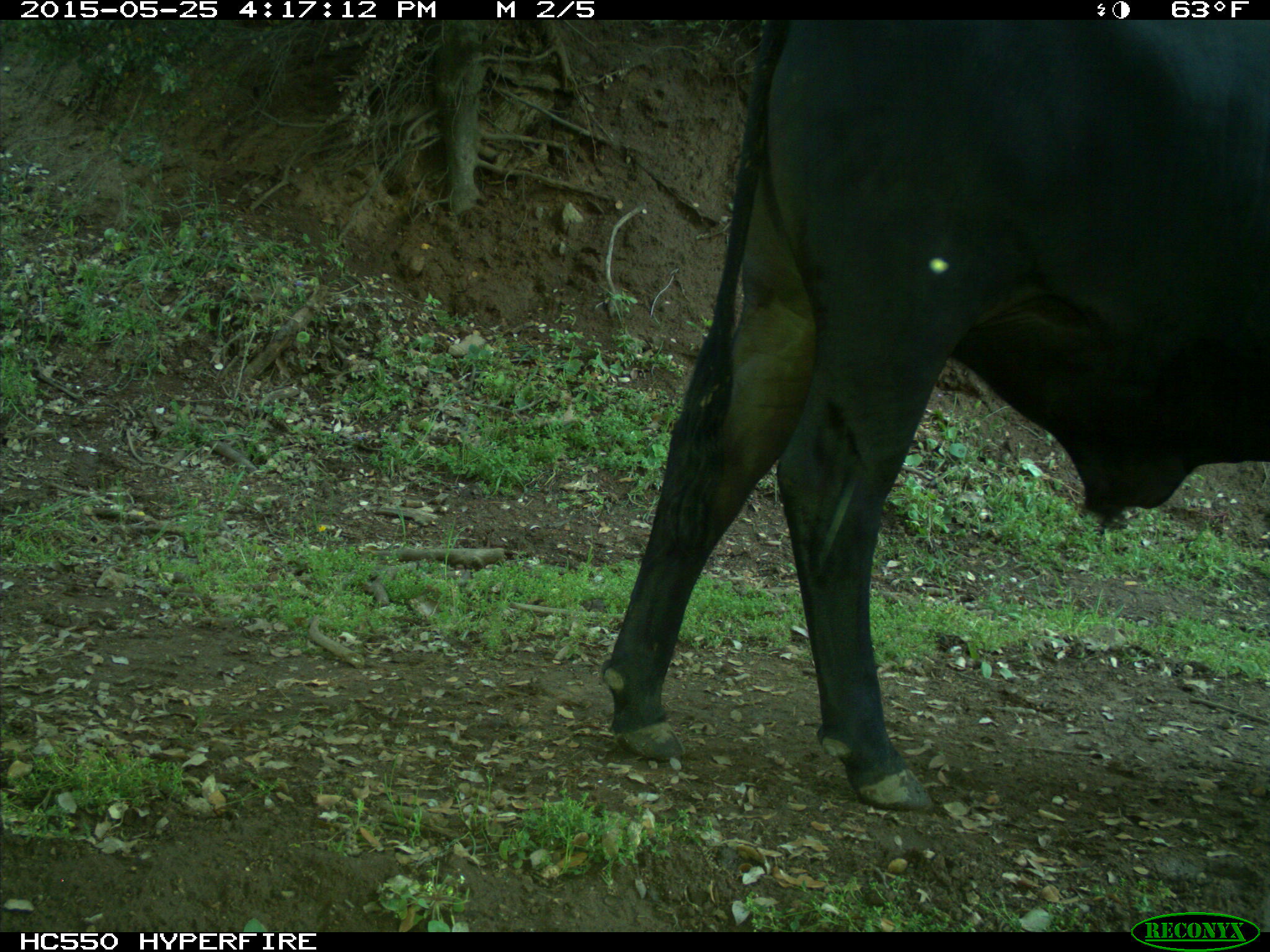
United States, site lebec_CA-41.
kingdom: Animalia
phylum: Chordata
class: Mammalia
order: Artiodactyla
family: Bovidae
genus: Bos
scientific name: Bos taurus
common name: domestic cow